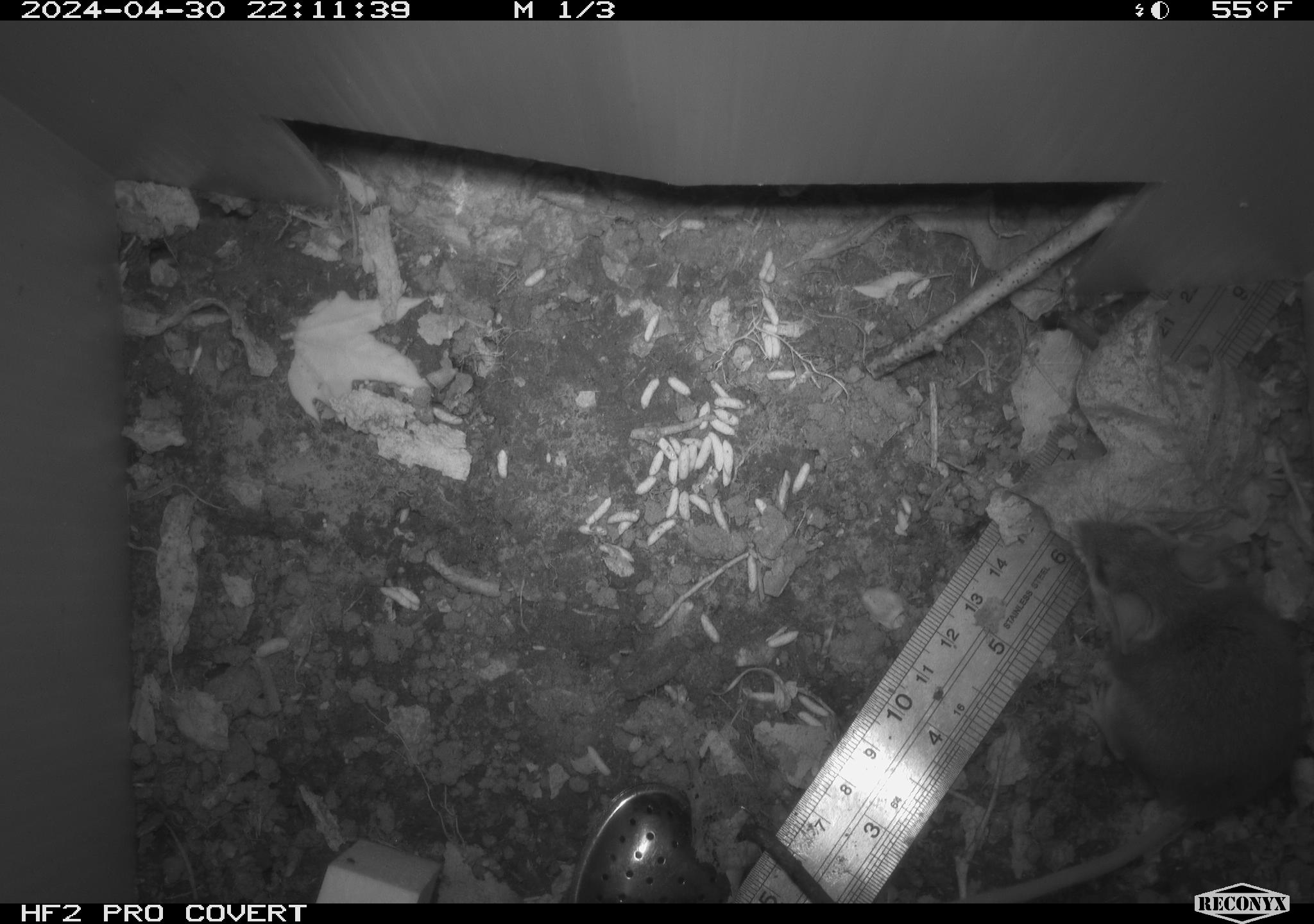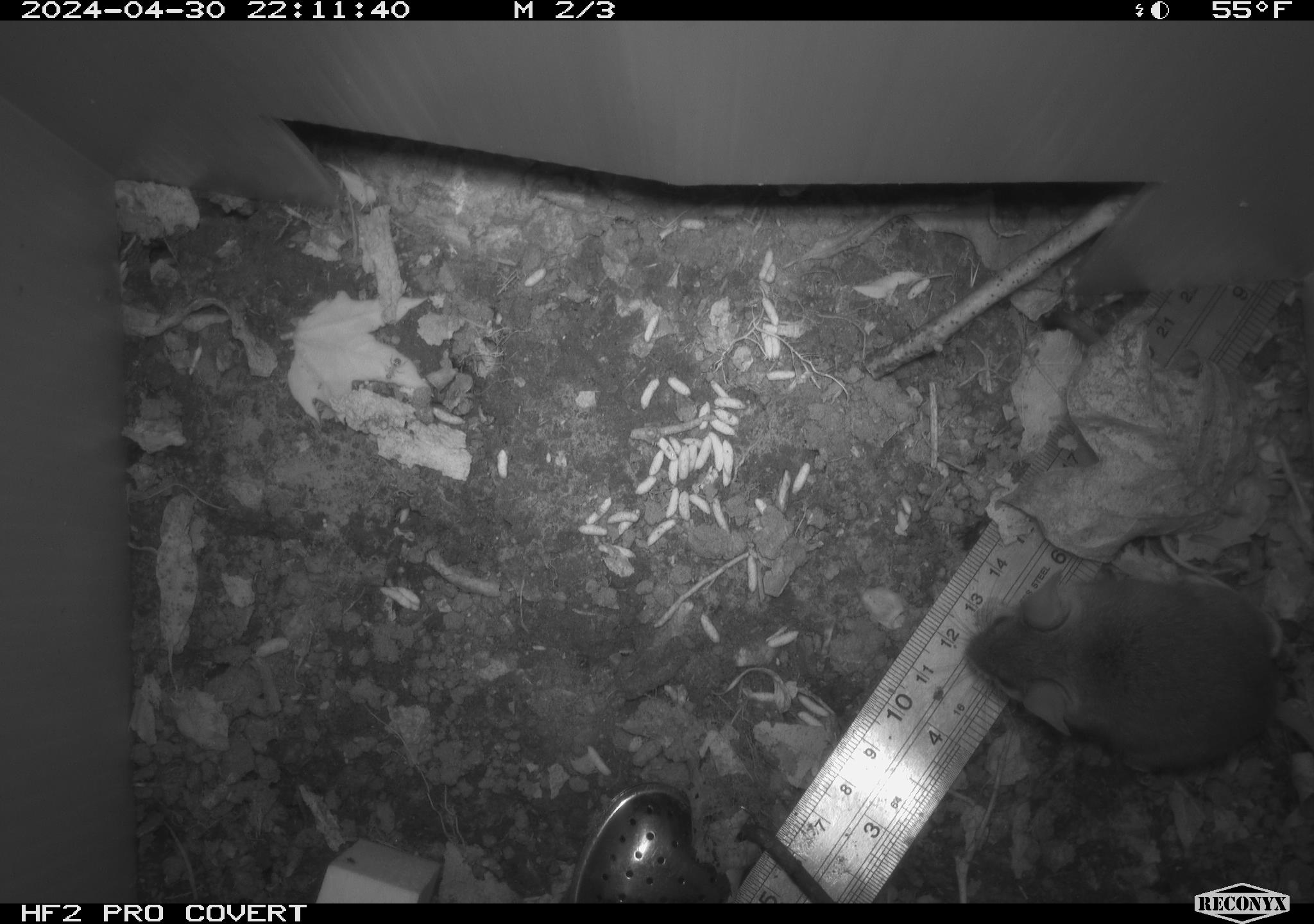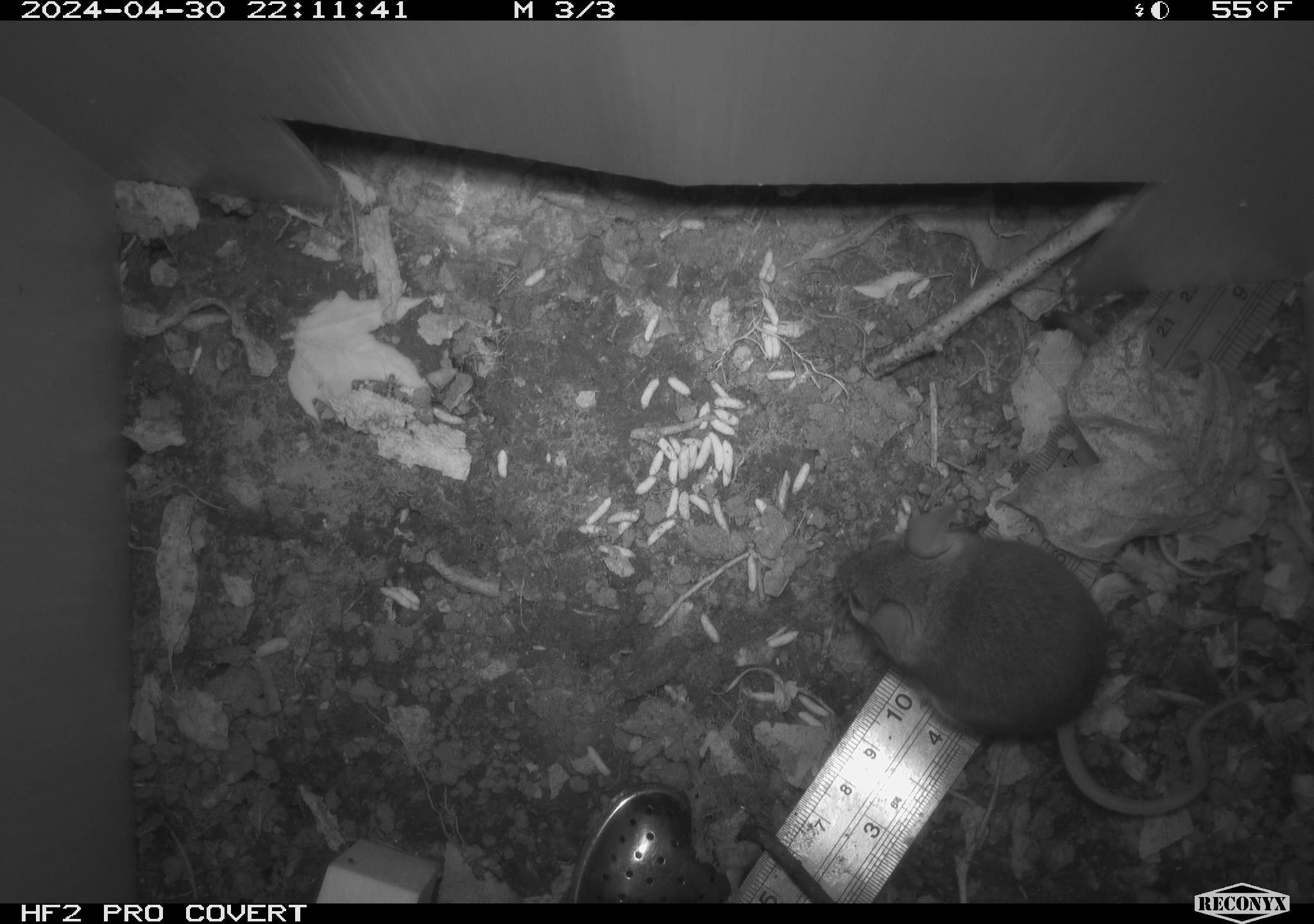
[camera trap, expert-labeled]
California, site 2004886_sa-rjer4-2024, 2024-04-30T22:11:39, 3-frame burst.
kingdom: Animalia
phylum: Chordata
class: Mammalia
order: Rodentia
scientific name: Rodentia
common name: mouse species